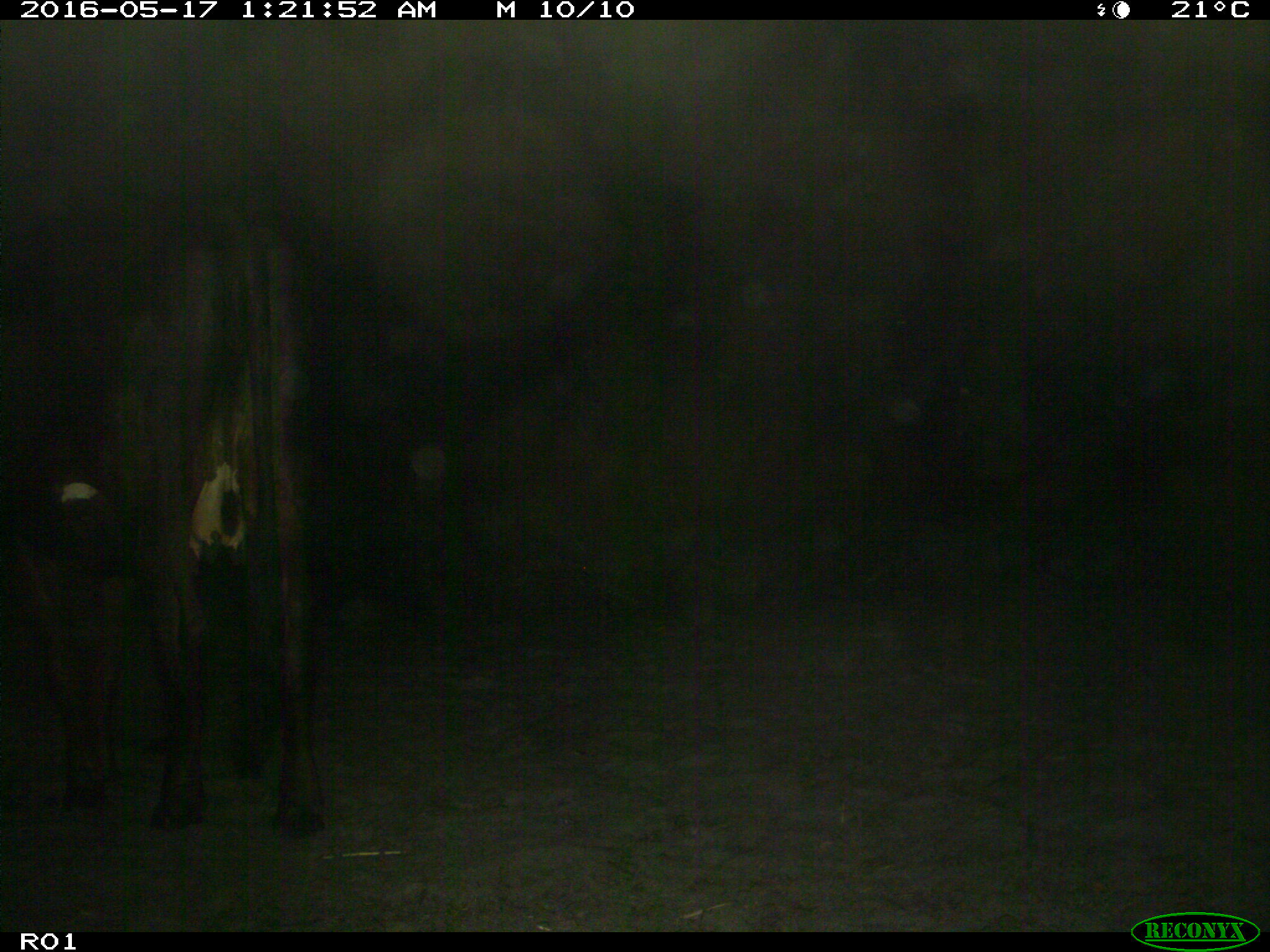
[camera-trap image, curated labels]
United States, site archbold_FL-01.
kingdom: Animalia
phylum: Chordata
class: Mammalia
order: Artiodactyla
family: Bovidae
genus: Bos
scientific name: Bos taurus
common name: domestic cow